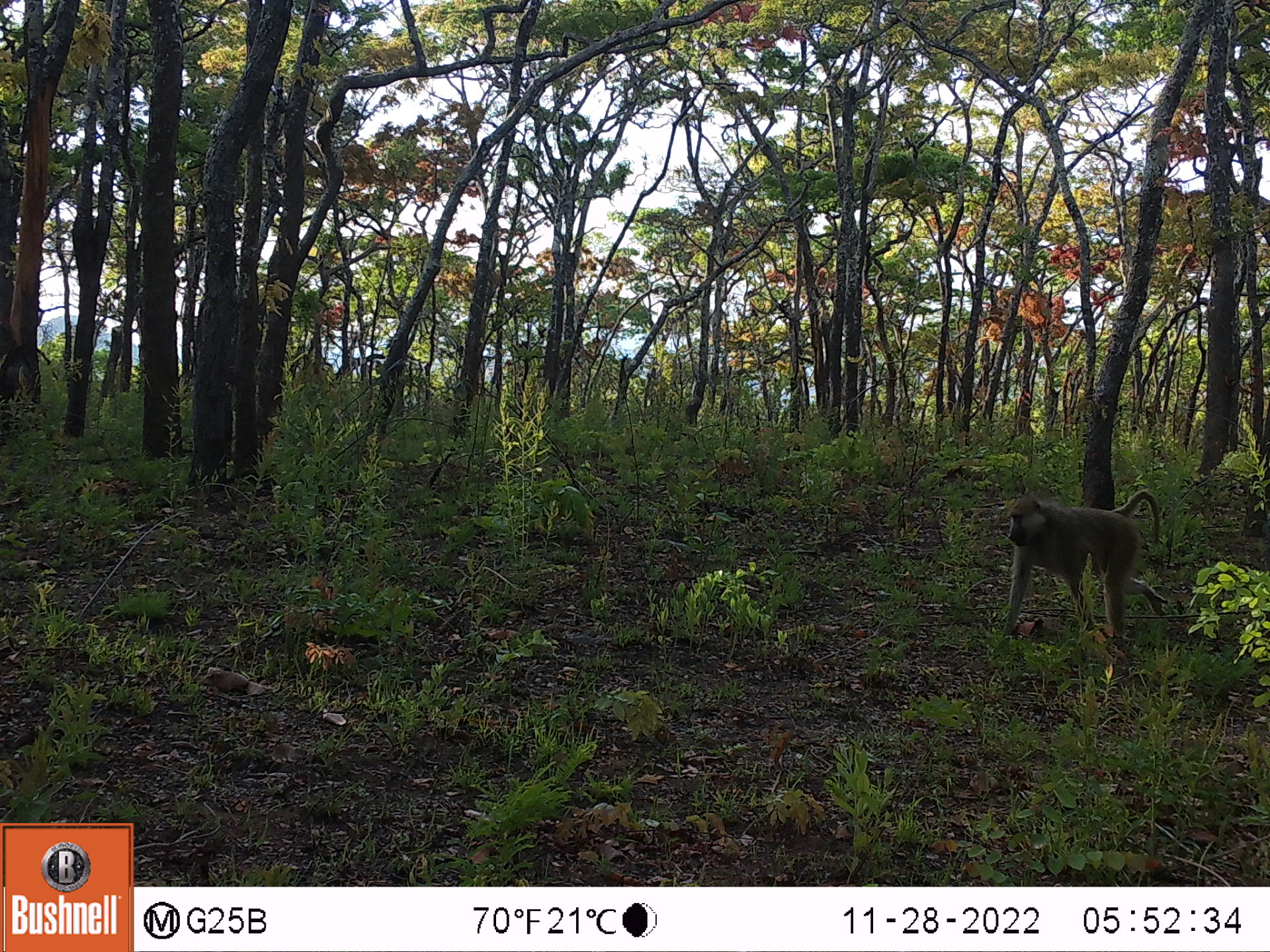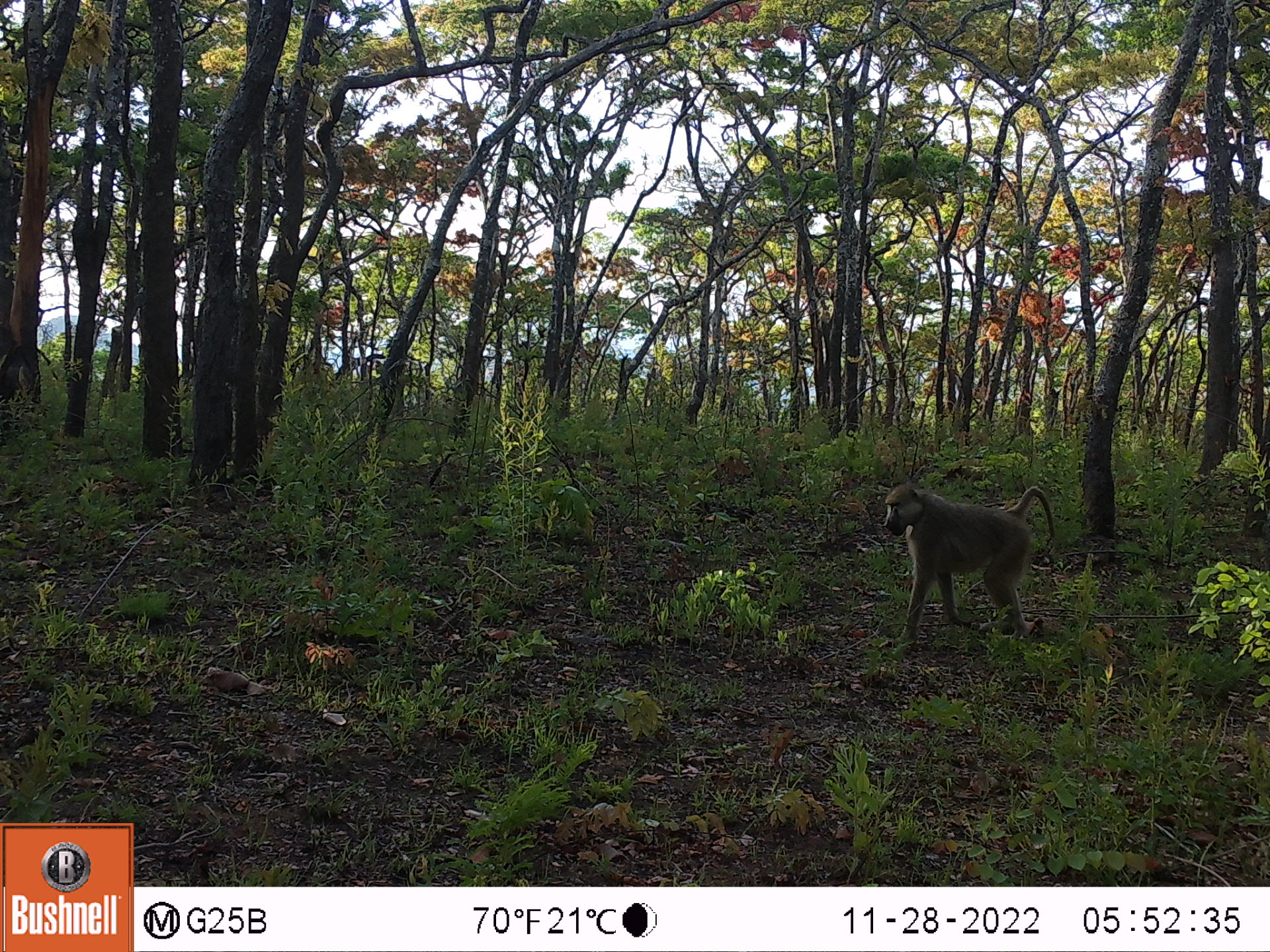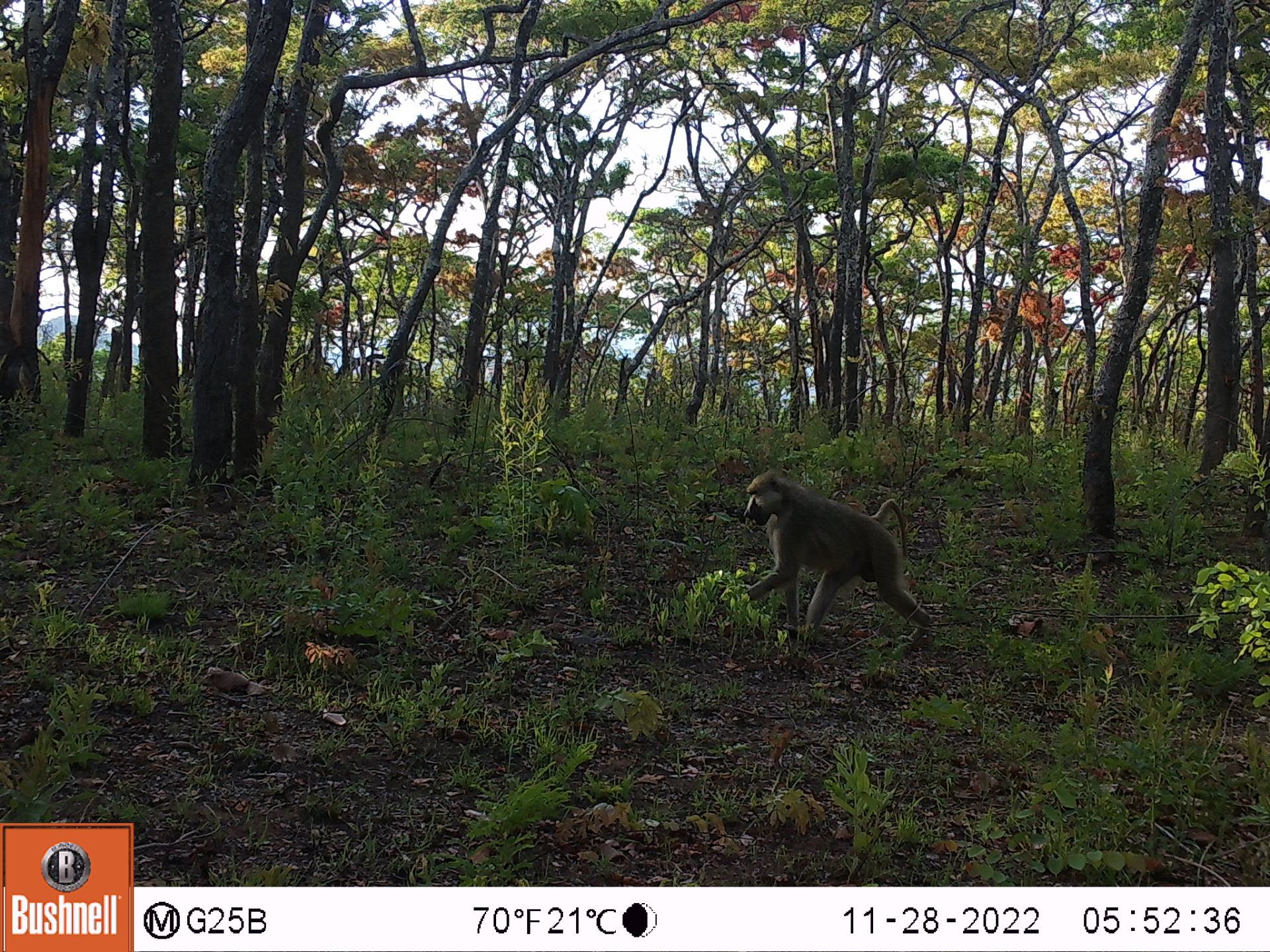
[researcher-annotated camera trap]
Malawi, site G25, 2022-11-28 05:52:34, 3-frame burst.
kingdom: Animalia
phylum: Chordata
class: Mammalia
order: Primates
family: Cercopithecidae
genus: Papio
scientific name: Papio cynocephalus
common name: yellow baboon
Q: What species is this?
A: Yellow baboon (Papio cynocephalus).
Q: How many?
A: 1.